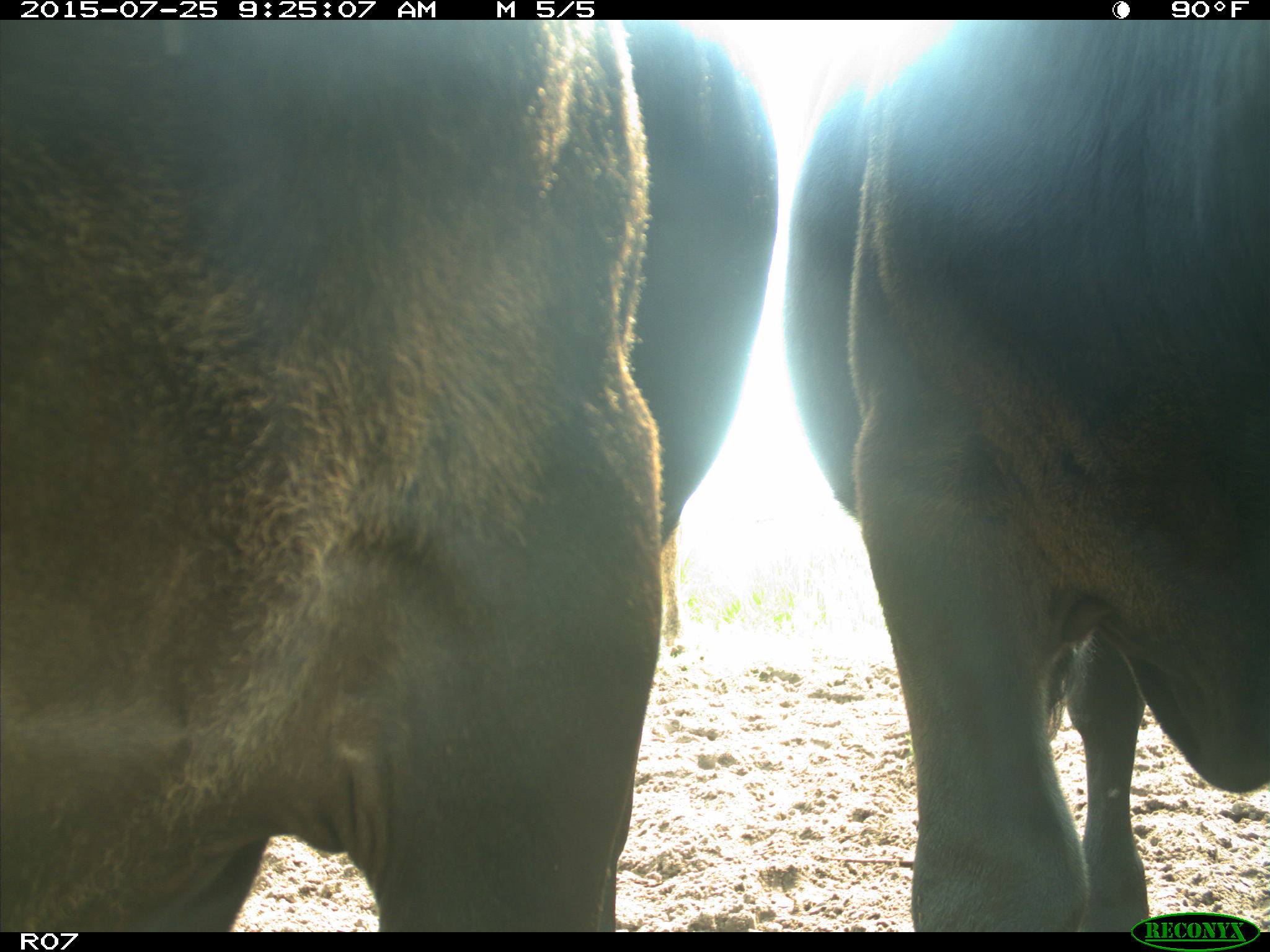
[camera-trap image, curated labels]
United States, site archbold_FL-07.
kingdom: Animalia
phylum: Chordata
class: Mammalia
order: Artiodactyla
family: Bovidae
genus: Bos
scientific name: Bos taurus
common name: domestic cow